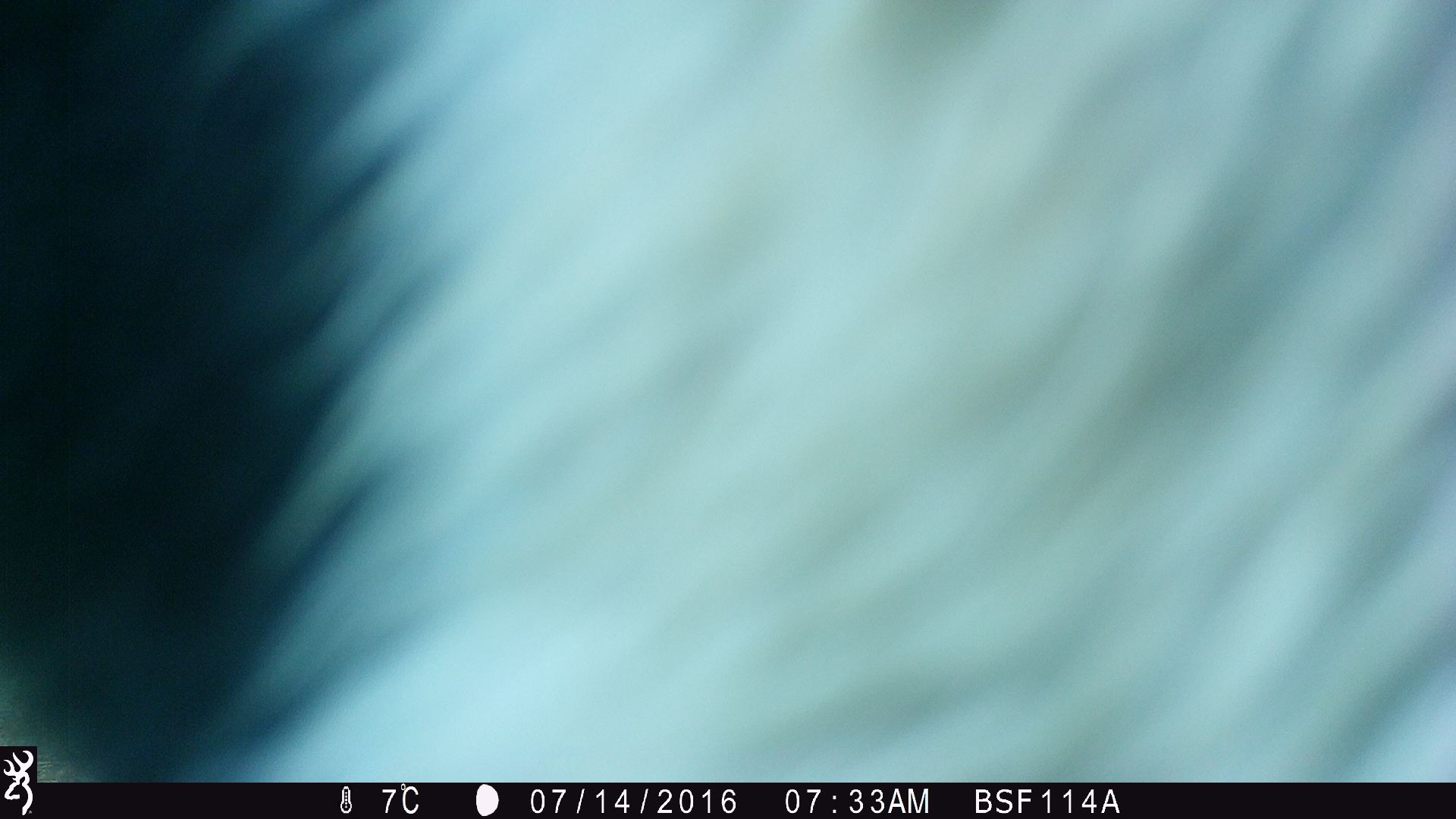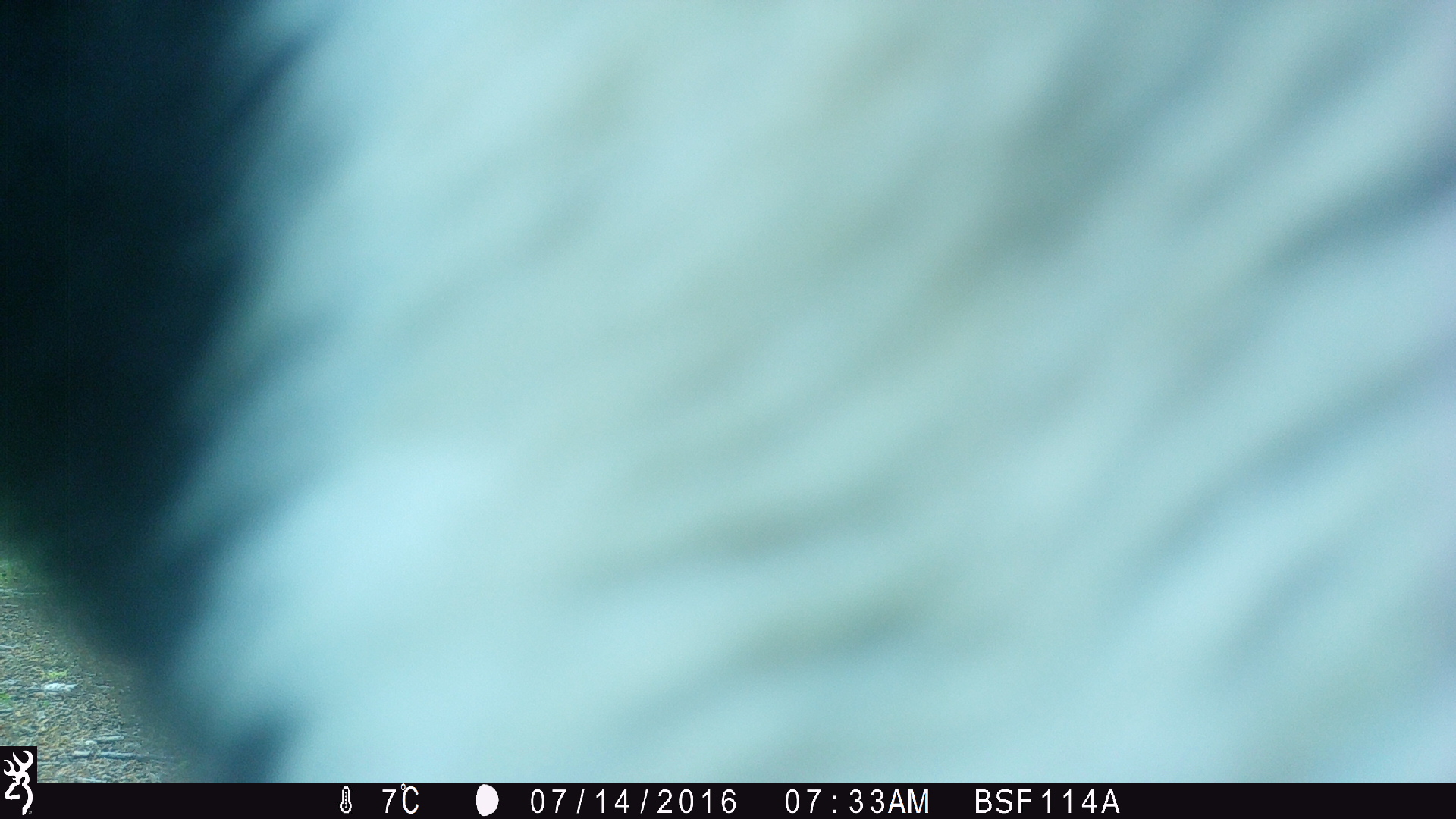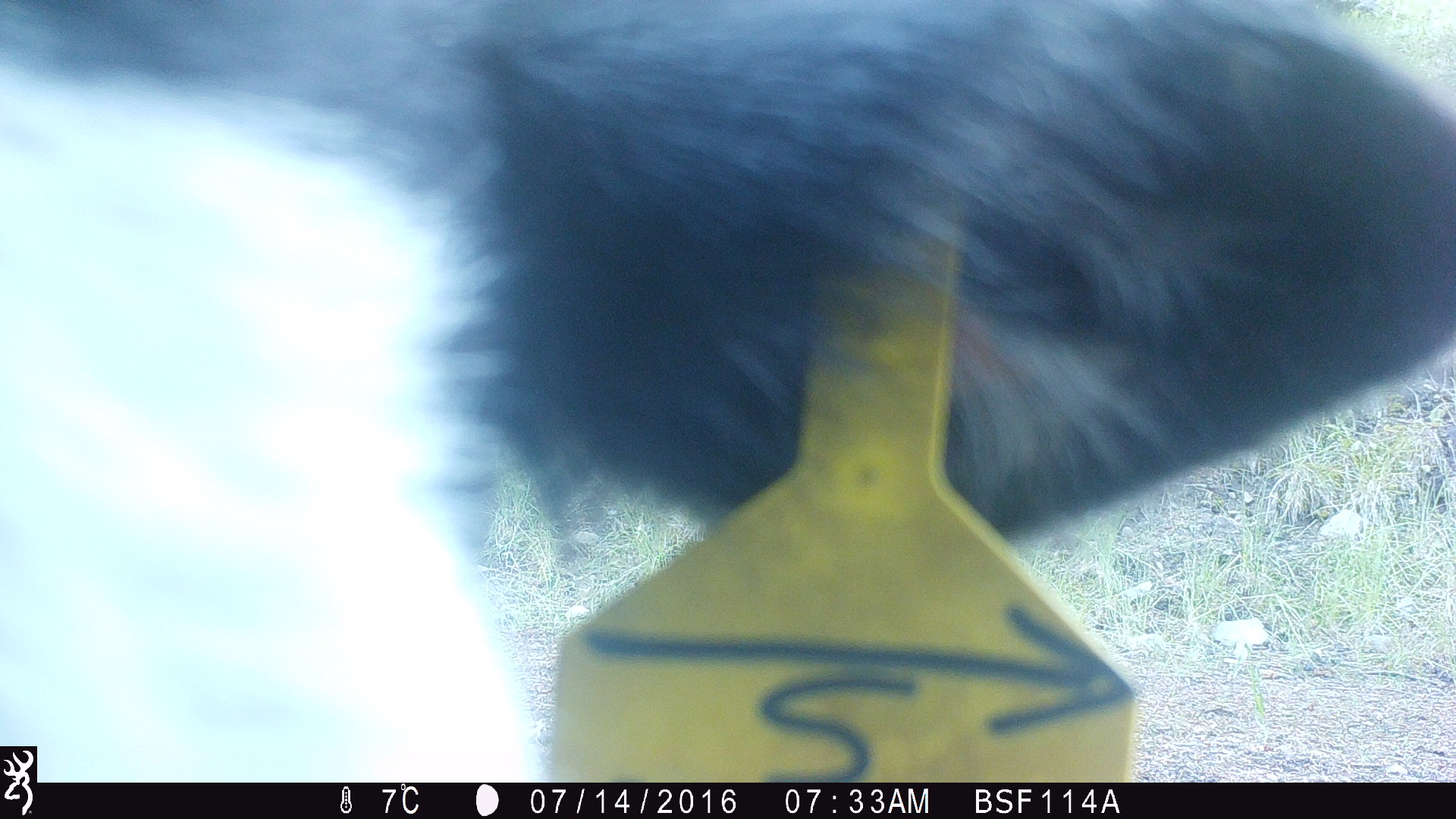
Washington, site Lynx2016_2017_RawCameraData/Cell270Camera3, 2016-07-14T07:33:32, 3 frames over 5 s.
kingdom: Animalia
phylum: Chordata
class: Mammalia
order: Artiodactyla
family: Bovidae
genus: Bos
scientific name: Bos taurus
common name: domestic cattle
Domestic cattle (Bos taurus). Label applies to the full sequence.